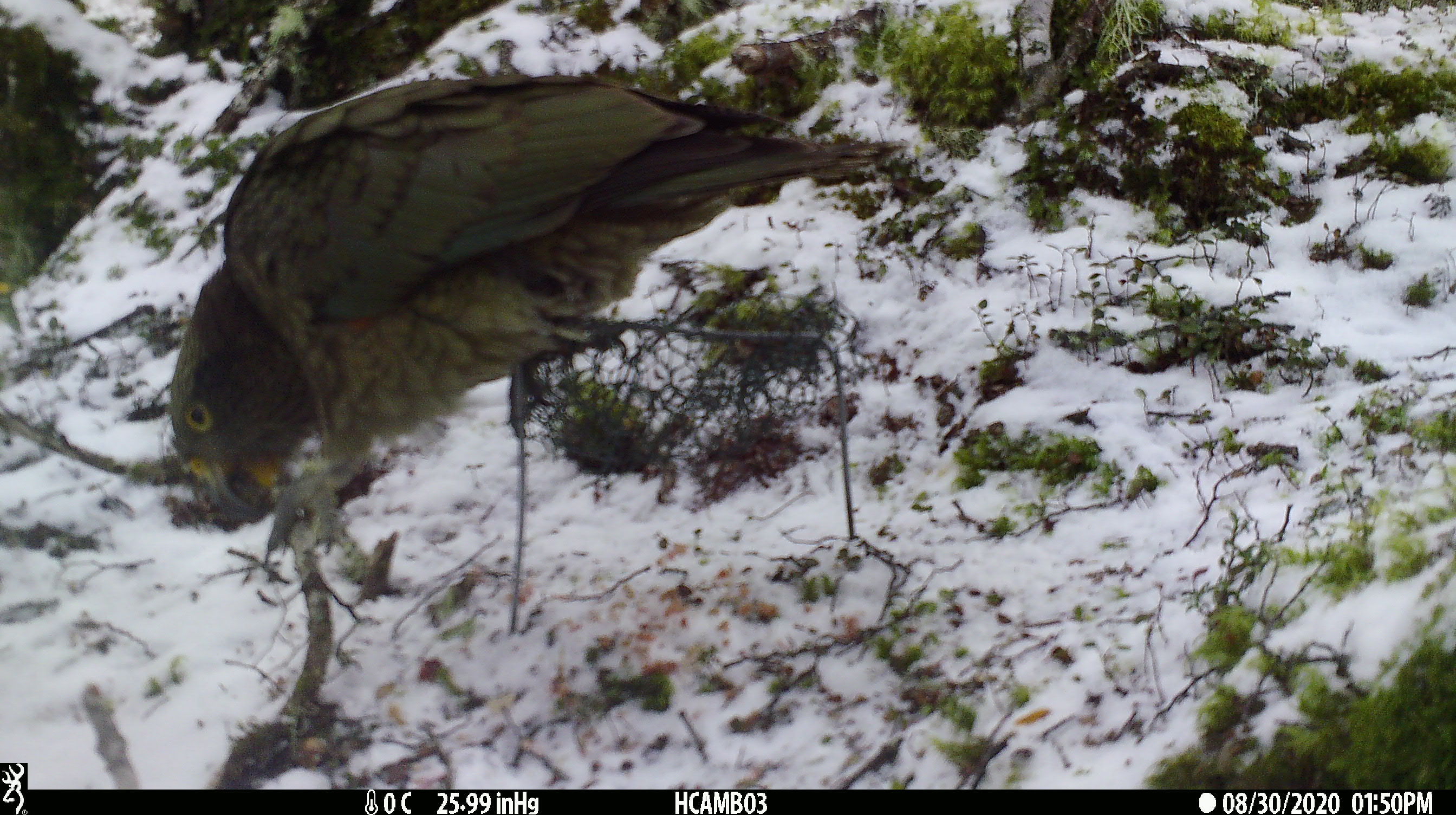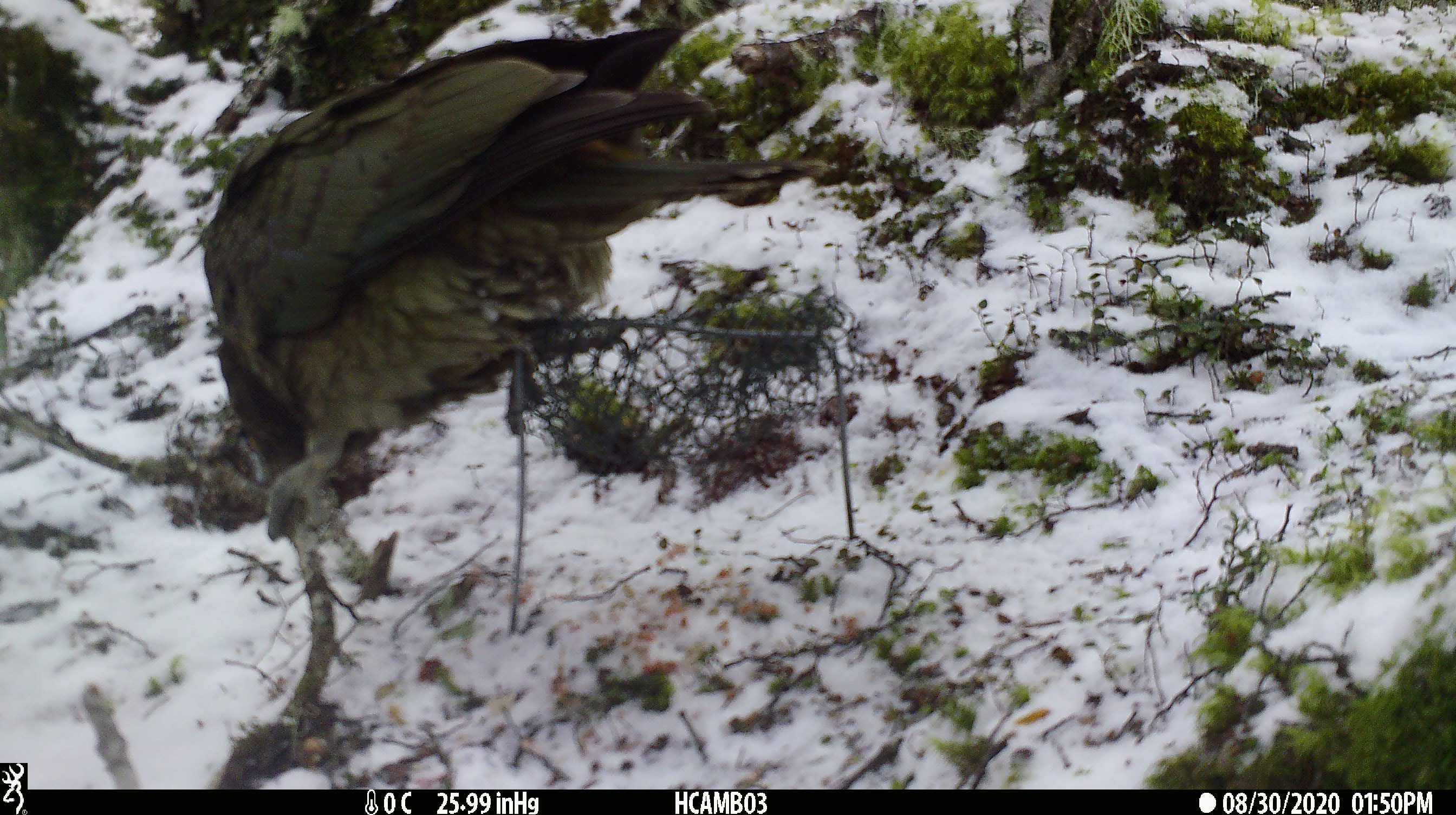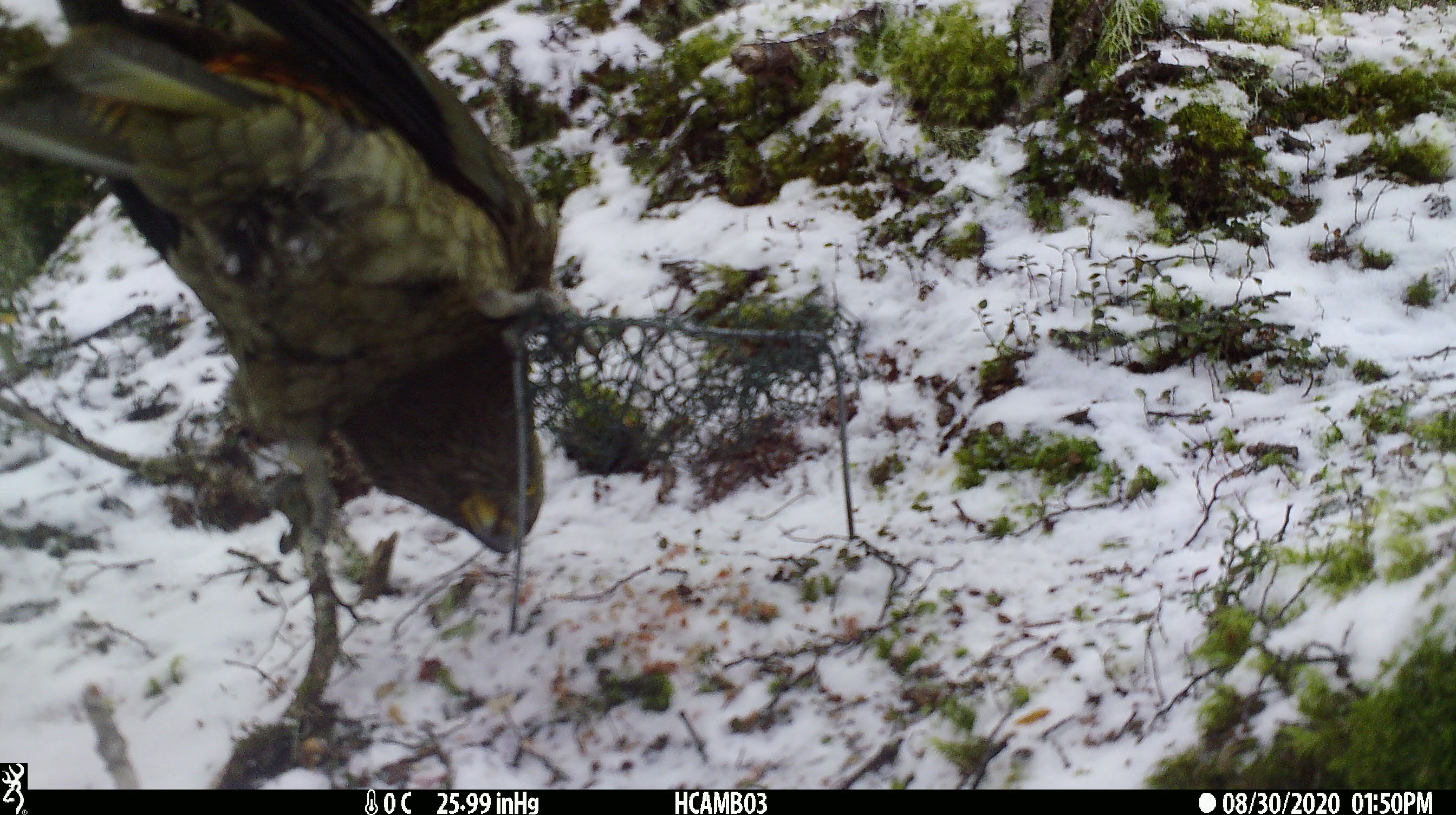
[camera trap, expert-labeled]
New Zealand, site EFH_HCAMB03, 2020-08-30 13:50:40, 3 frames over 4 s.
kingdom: Animalia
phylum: Chordata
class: Aves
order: Psittaciformes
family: Strigopidae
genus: Nestor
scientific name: Nestor notabilis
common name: kea